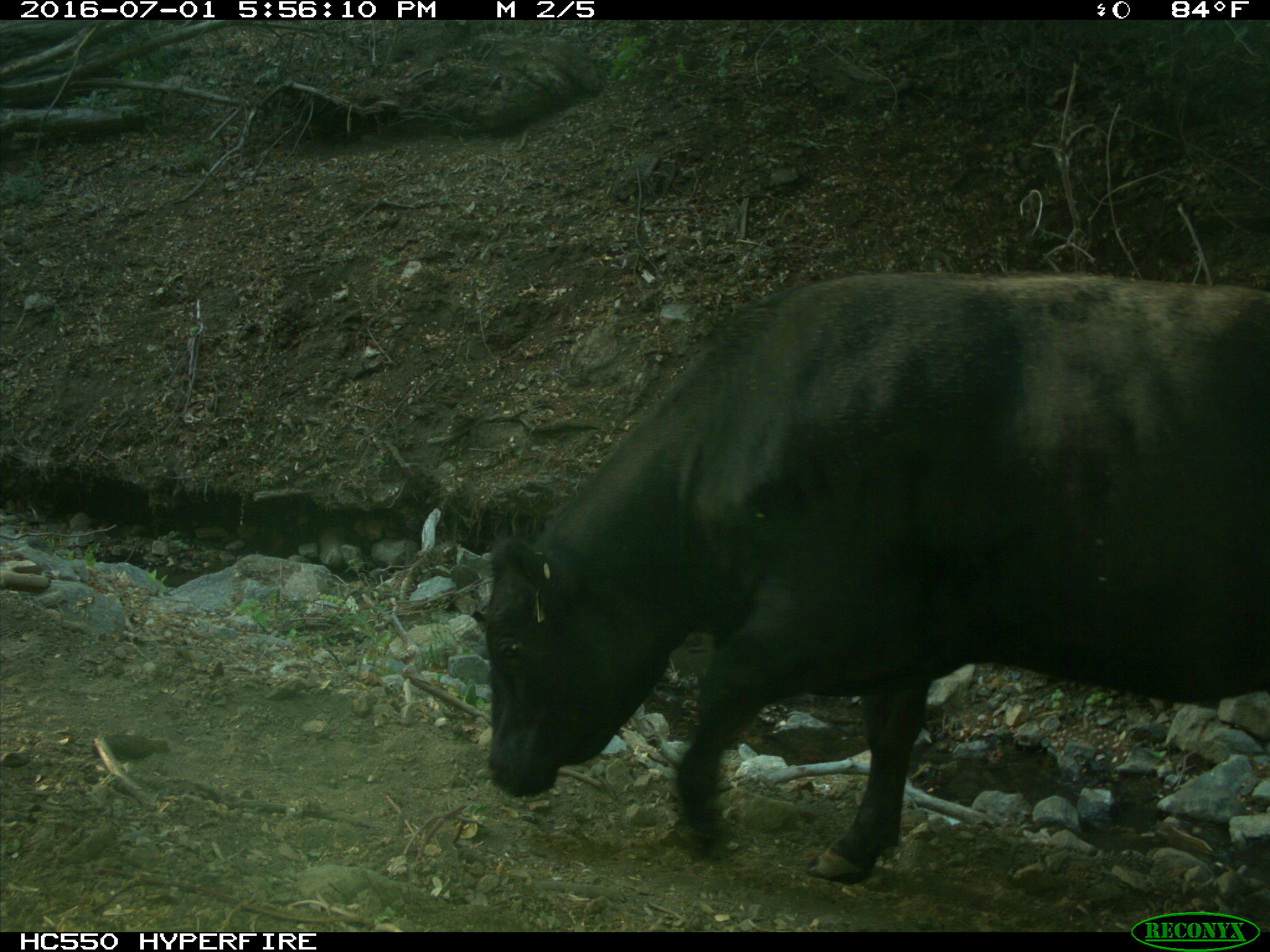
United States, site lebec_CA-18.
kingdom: Animalia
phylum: Chordata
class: Mammalia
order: Artiodactyla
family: Bovidae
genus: Bos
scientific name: Bos taurus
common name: domestic cow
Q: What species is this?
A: Bos taurus (domestic cow).